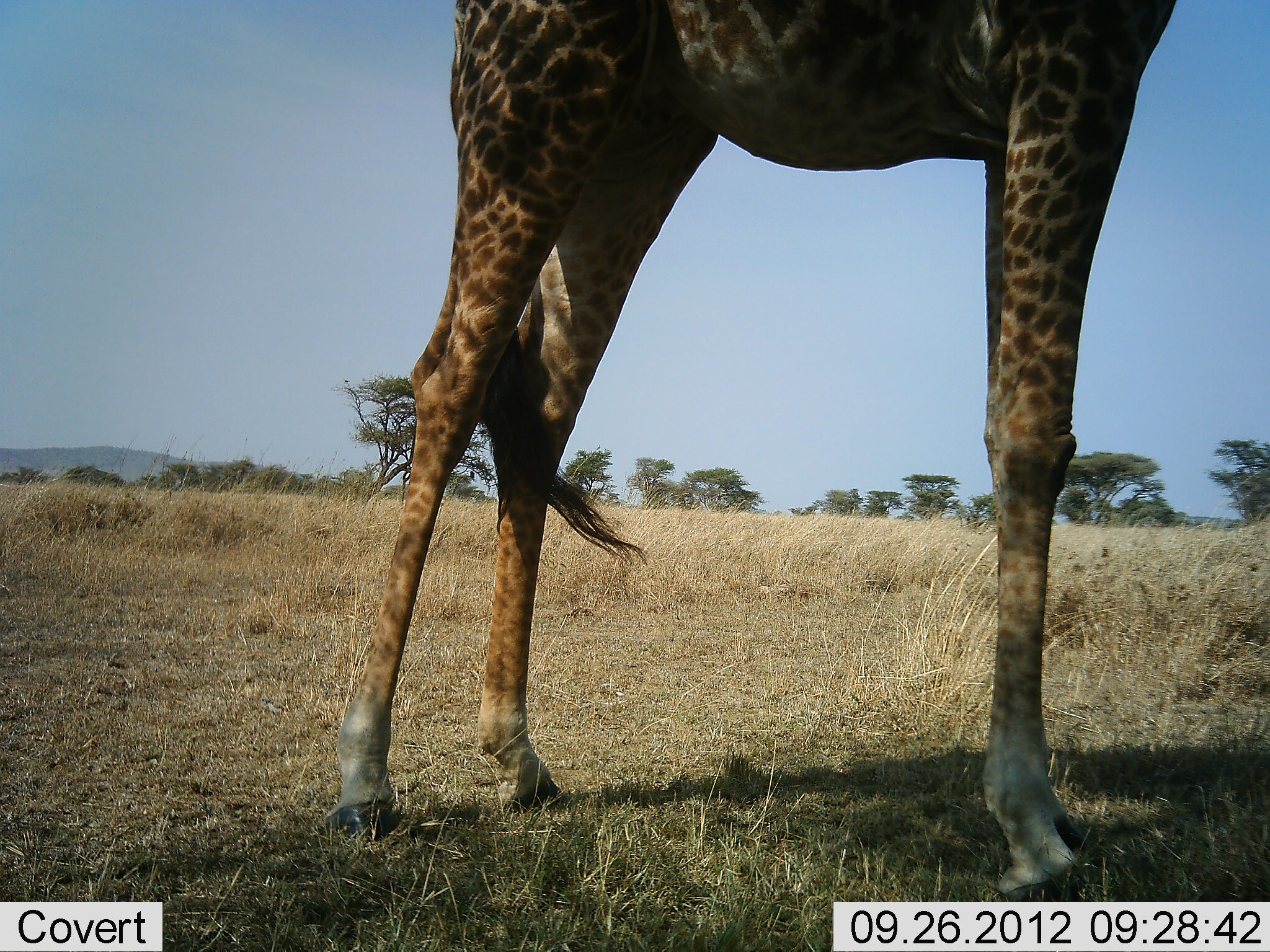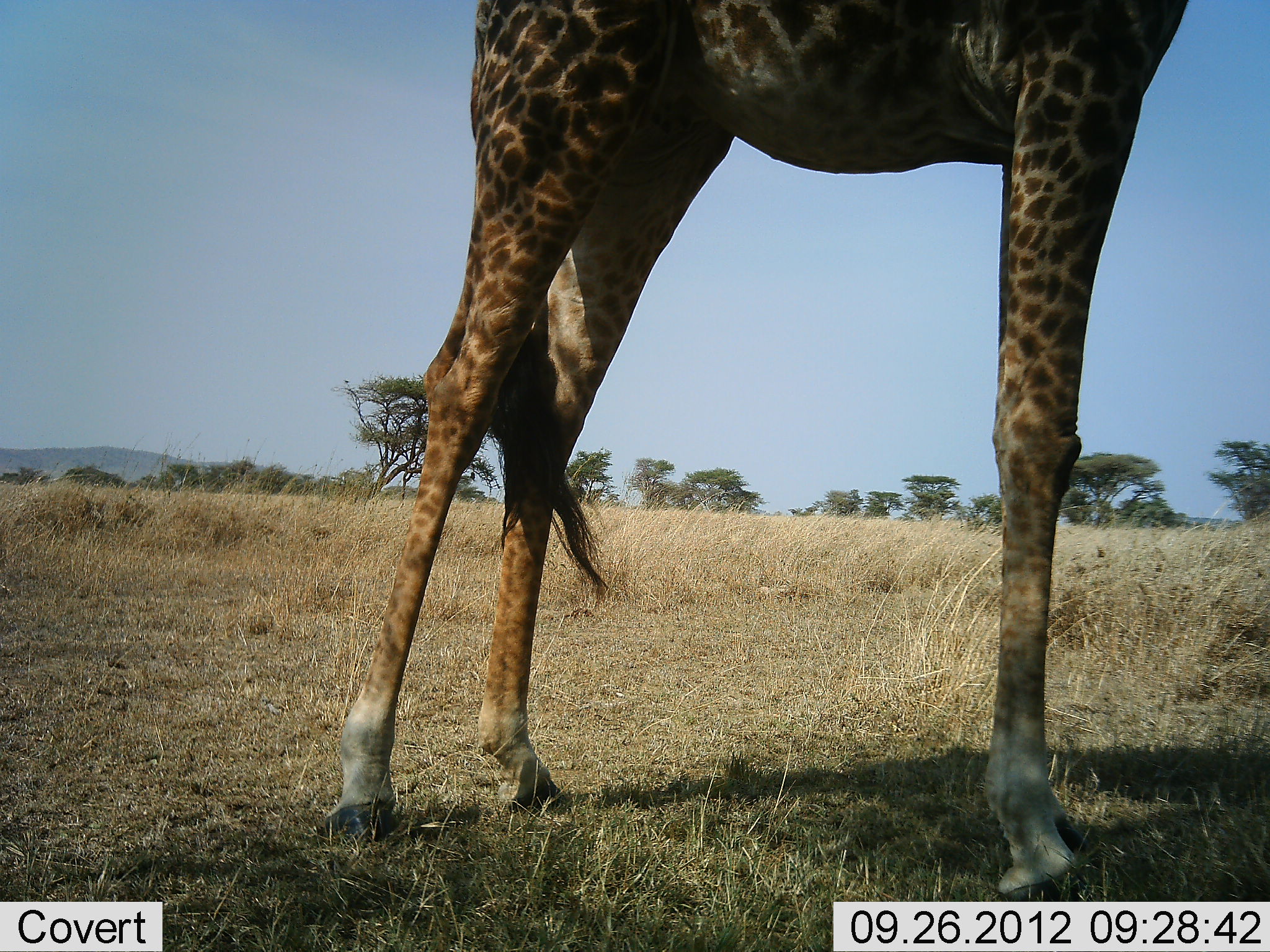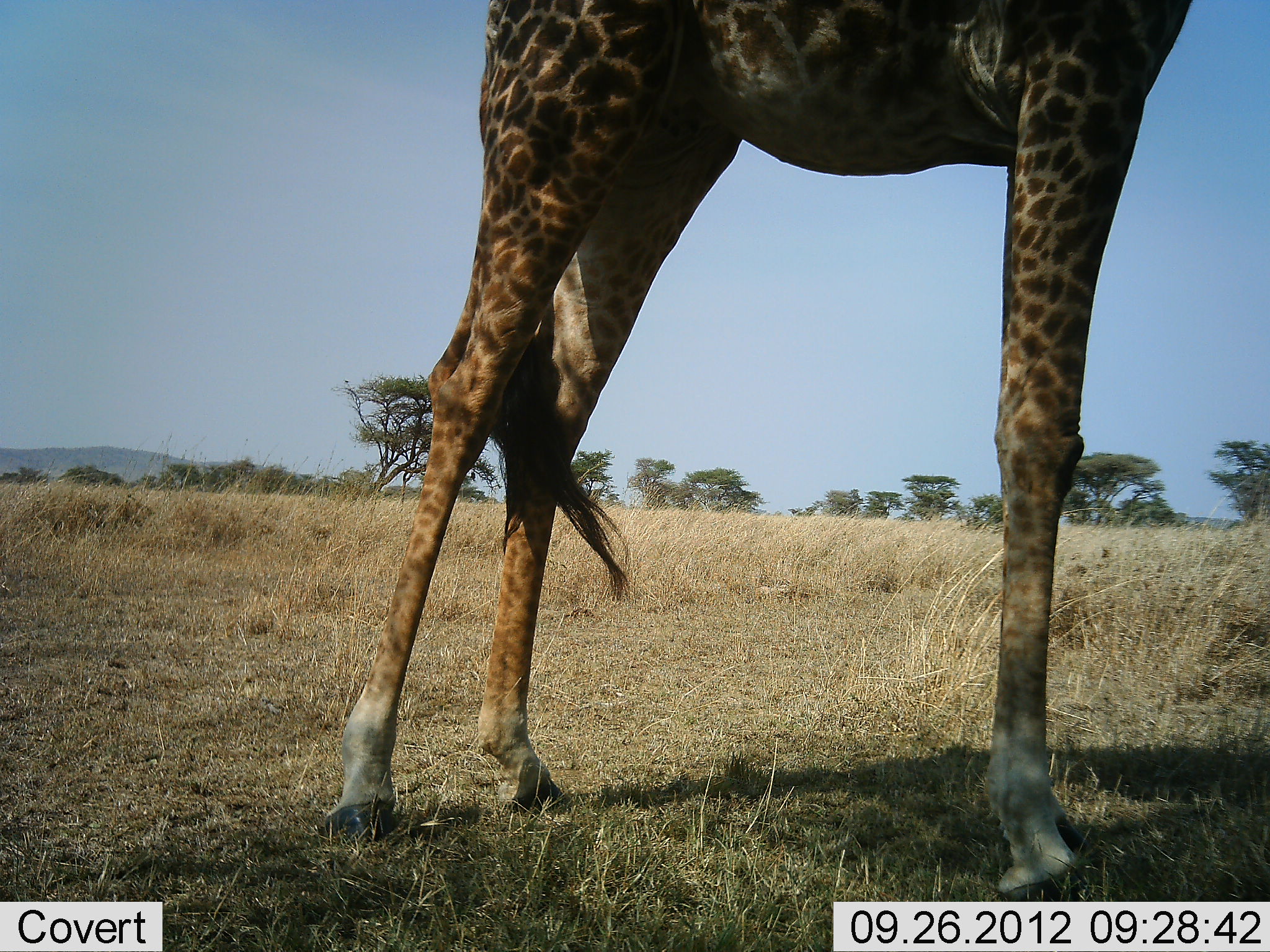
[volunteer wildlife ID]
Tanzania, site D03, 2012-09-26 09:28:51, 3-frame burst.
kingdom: Animalia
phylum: Chordata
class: Mammalia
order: Artiodactyla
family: Giraffidae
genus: Giraffa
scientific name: Giraffa camelopardalis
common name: giraffe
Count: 1.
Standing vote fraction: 90%.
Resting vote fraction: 0%.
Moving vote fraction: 0%.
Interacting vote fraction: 0%.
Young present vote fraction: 0%.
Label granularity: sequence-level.